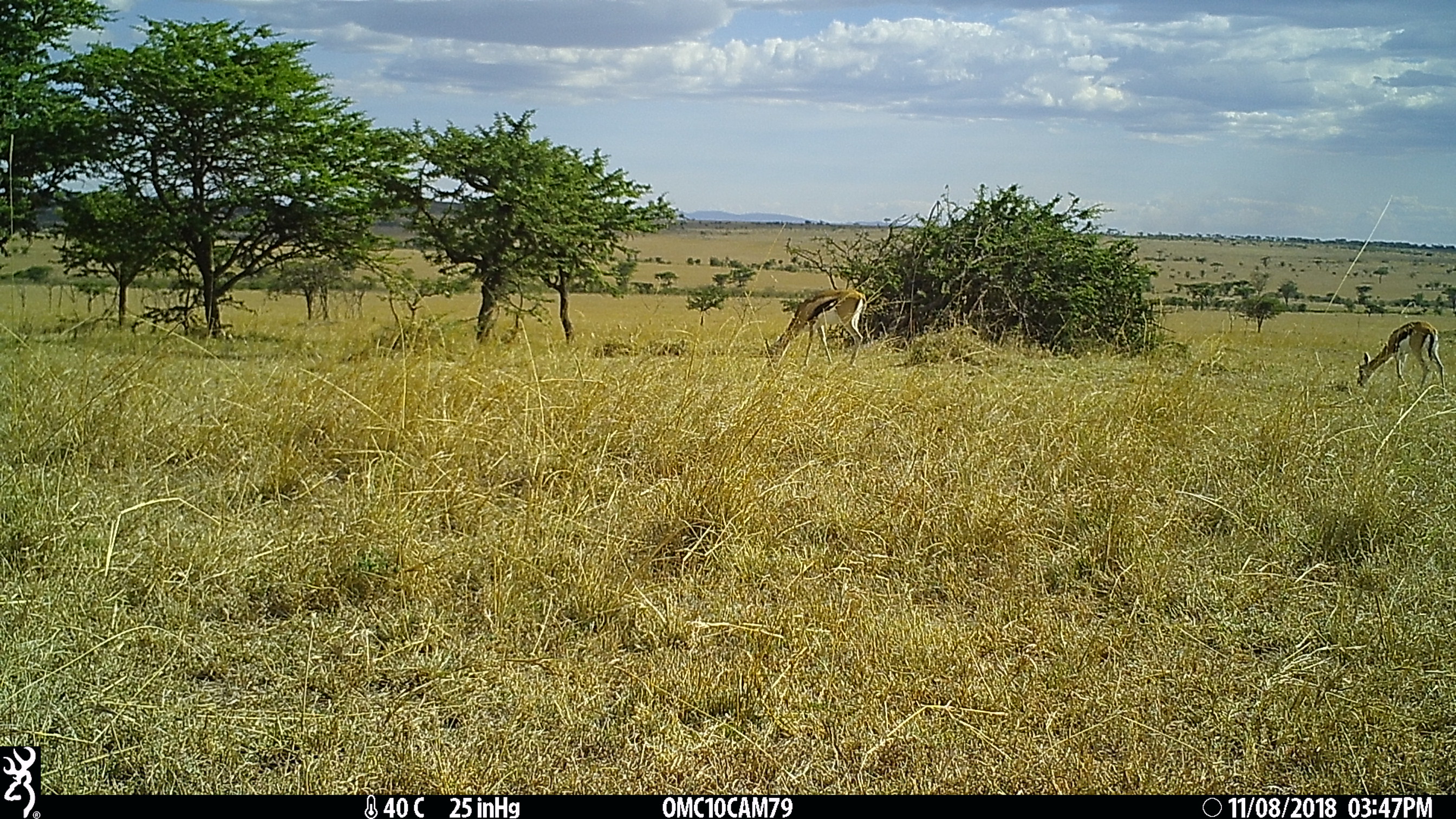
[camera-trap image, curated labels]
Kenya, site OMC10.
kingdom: Animalia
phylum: Chordata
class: Mammalia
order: Artiodactyla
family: Bovidae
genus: Eudorcas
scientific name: Eudorcas thomsonii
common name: thomon's gazelle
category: gazelle thomsons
Gazelle thomsons (thomon's gazelle) (Eudorcas thomsonii).